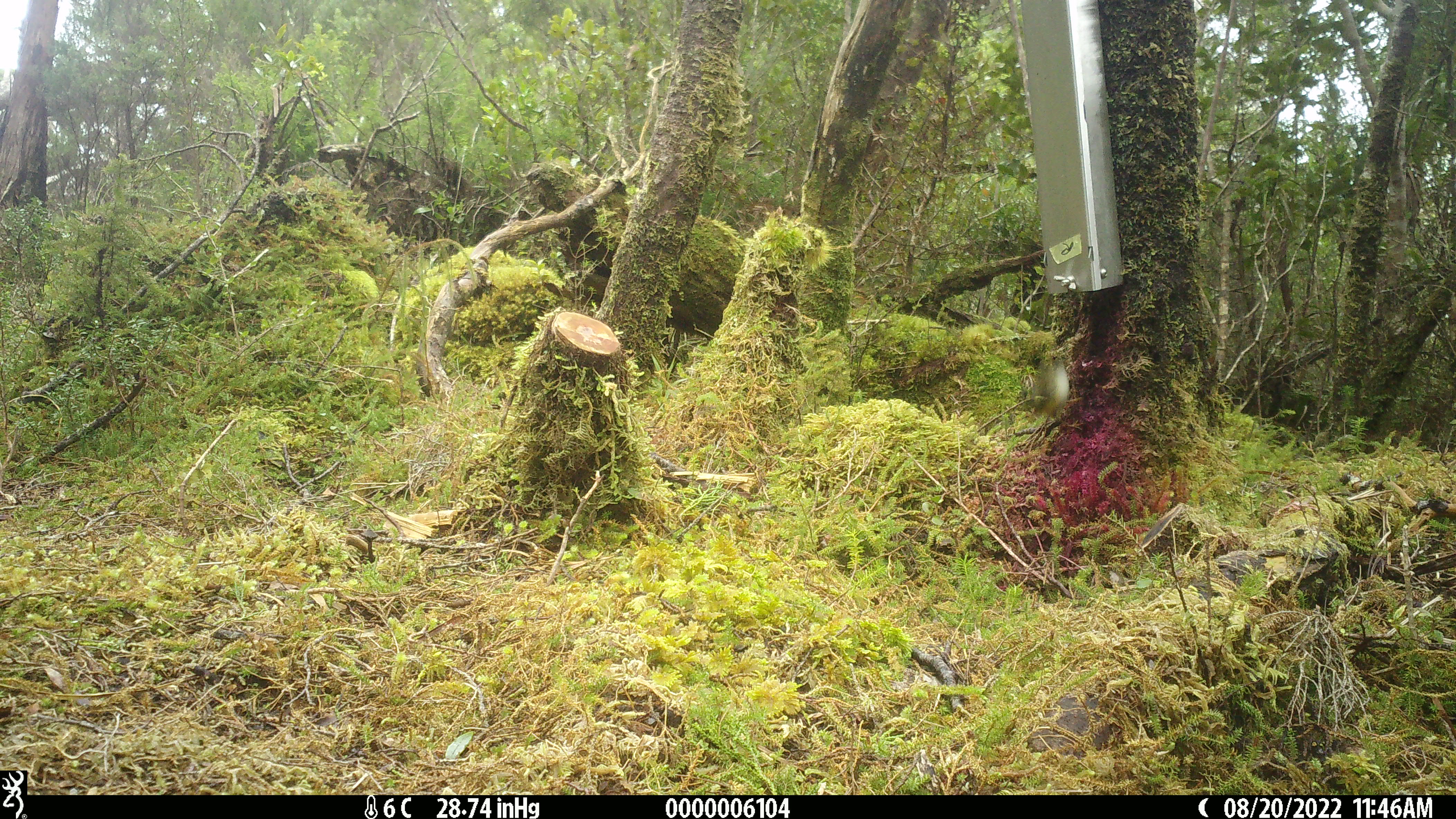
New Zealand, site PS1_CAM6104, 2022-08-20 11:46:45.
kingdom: Animalia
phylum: Chordata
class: Aves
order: Passeriformes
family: Acanthisittidae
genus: Acanthisitta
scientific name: Acanthisitta chloris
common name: rifleman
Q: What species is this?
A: Rifleman (Acanthisitta chloris).